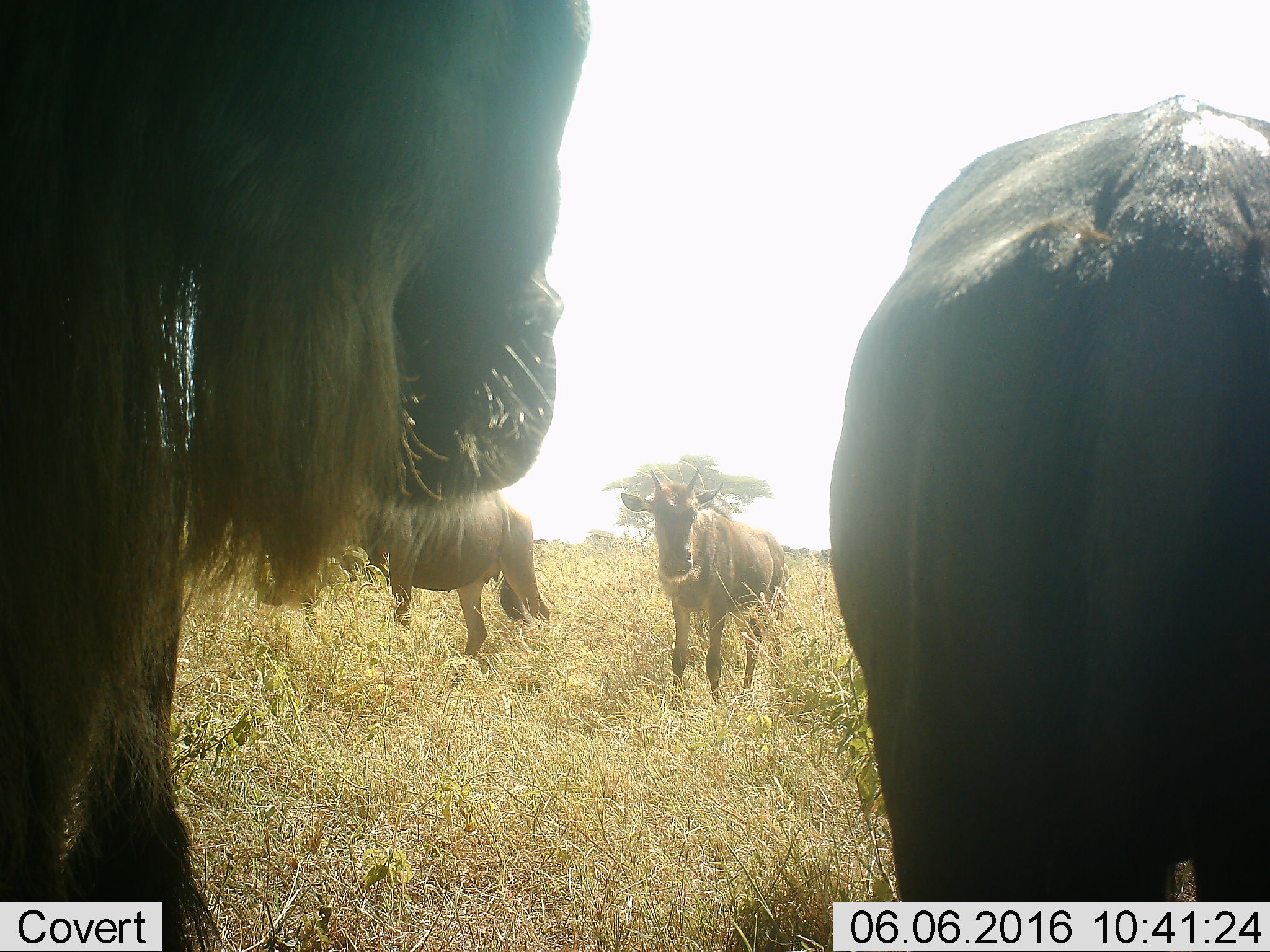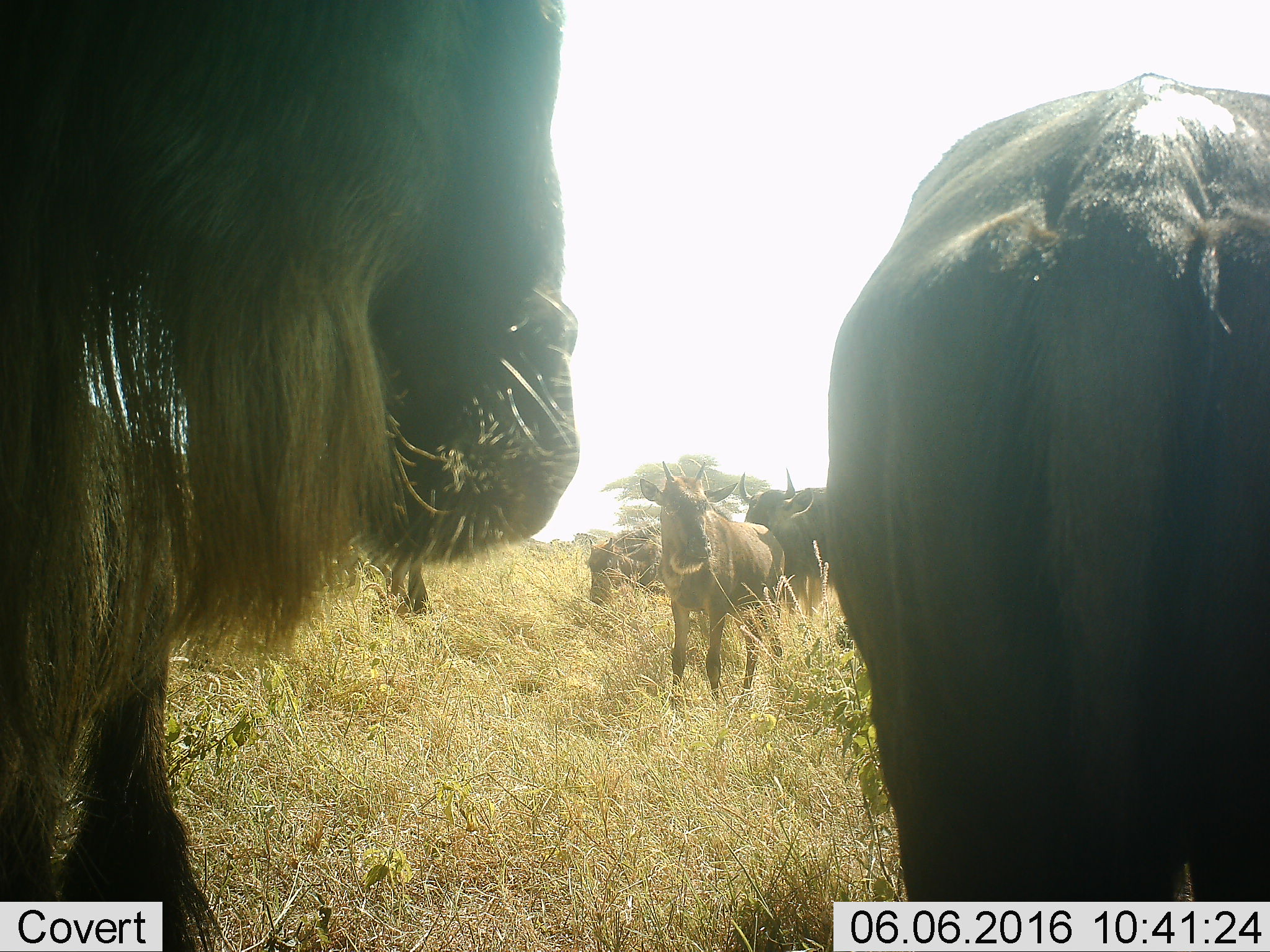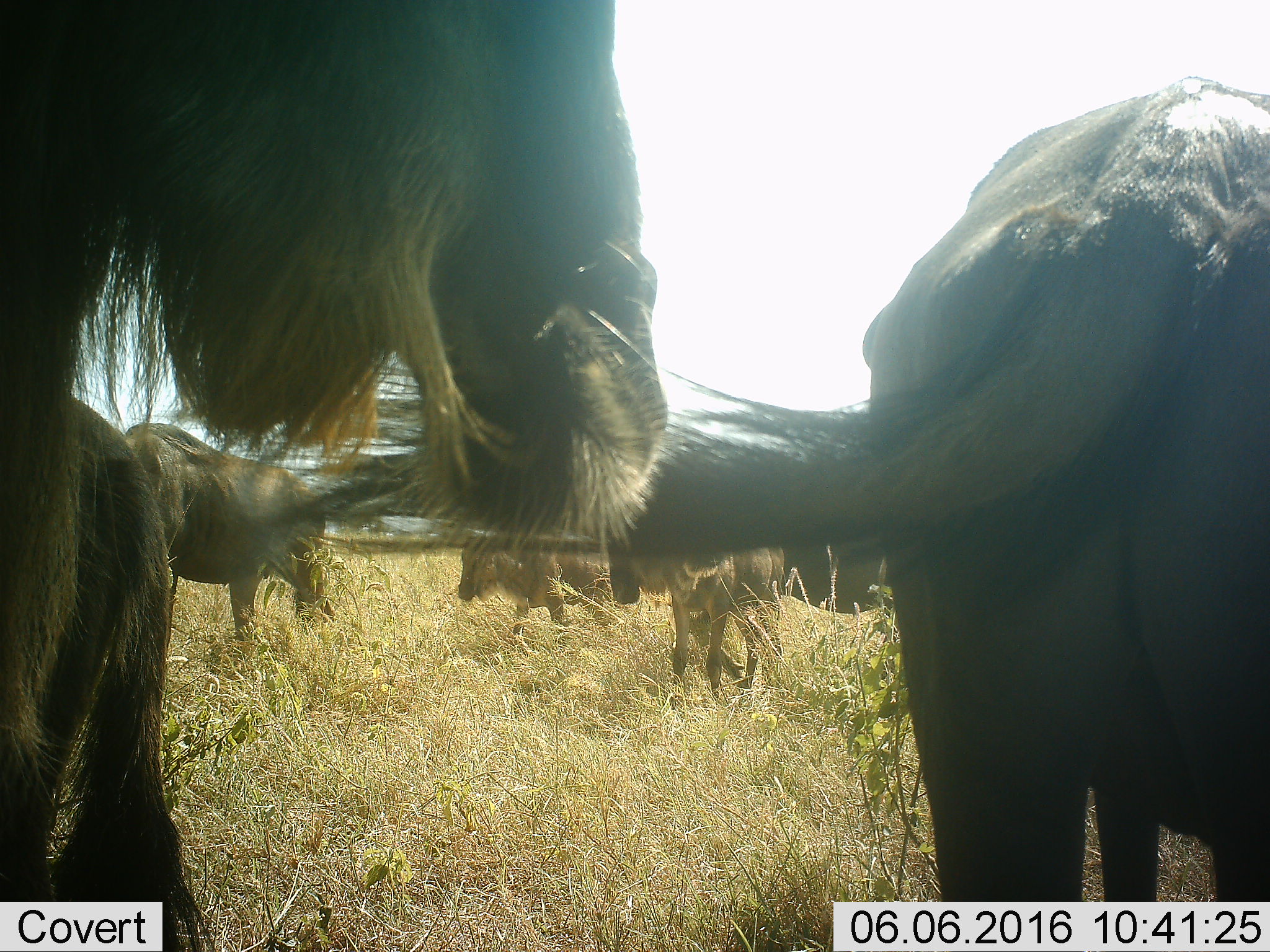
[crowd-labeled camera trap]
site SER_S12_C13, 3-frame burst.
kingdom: Animalia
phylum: Chordata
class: Mammalia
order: Artiodactyla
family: Bovidae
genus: Connochaetes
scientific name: Connochaetes taurinus taurinus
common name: blue wildebeest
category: wildebeestblue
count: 6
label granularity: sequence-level